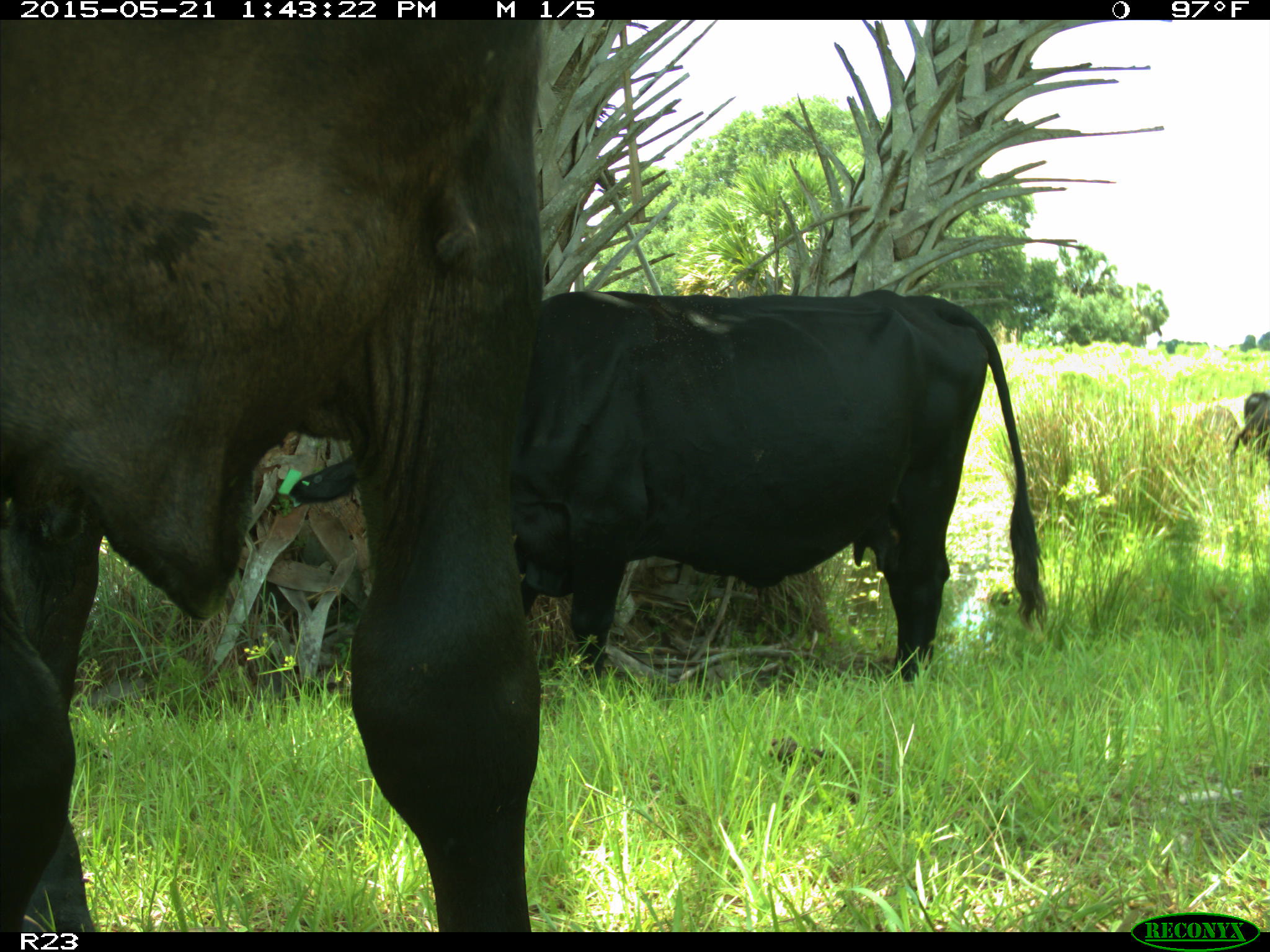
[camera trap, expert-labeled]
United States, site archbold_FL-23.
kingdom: Animalia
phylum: Chordata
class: Mammalia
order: Artiodactyla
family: Bovidae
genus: Bos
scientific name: Bos taurus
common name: domestic cow